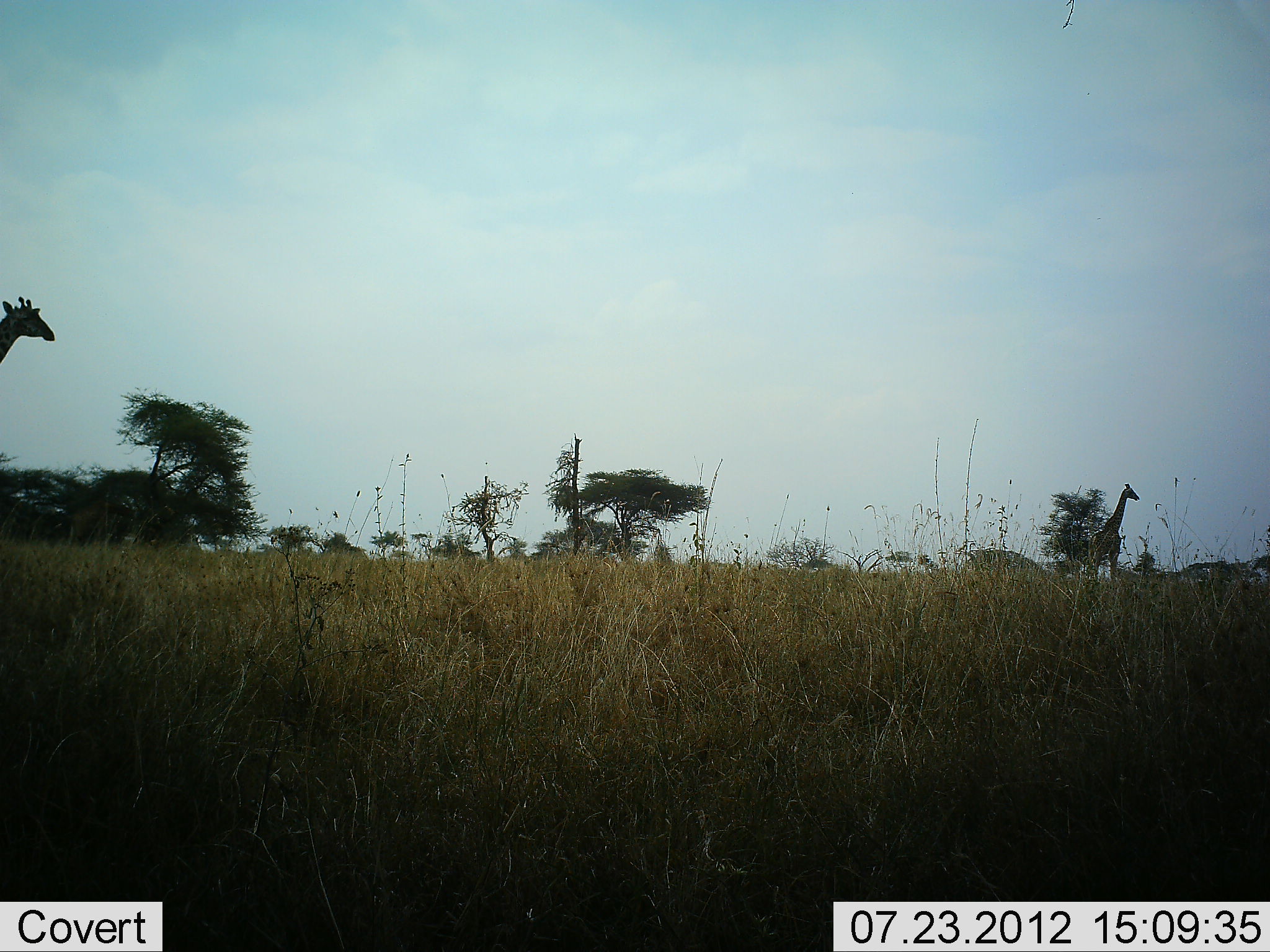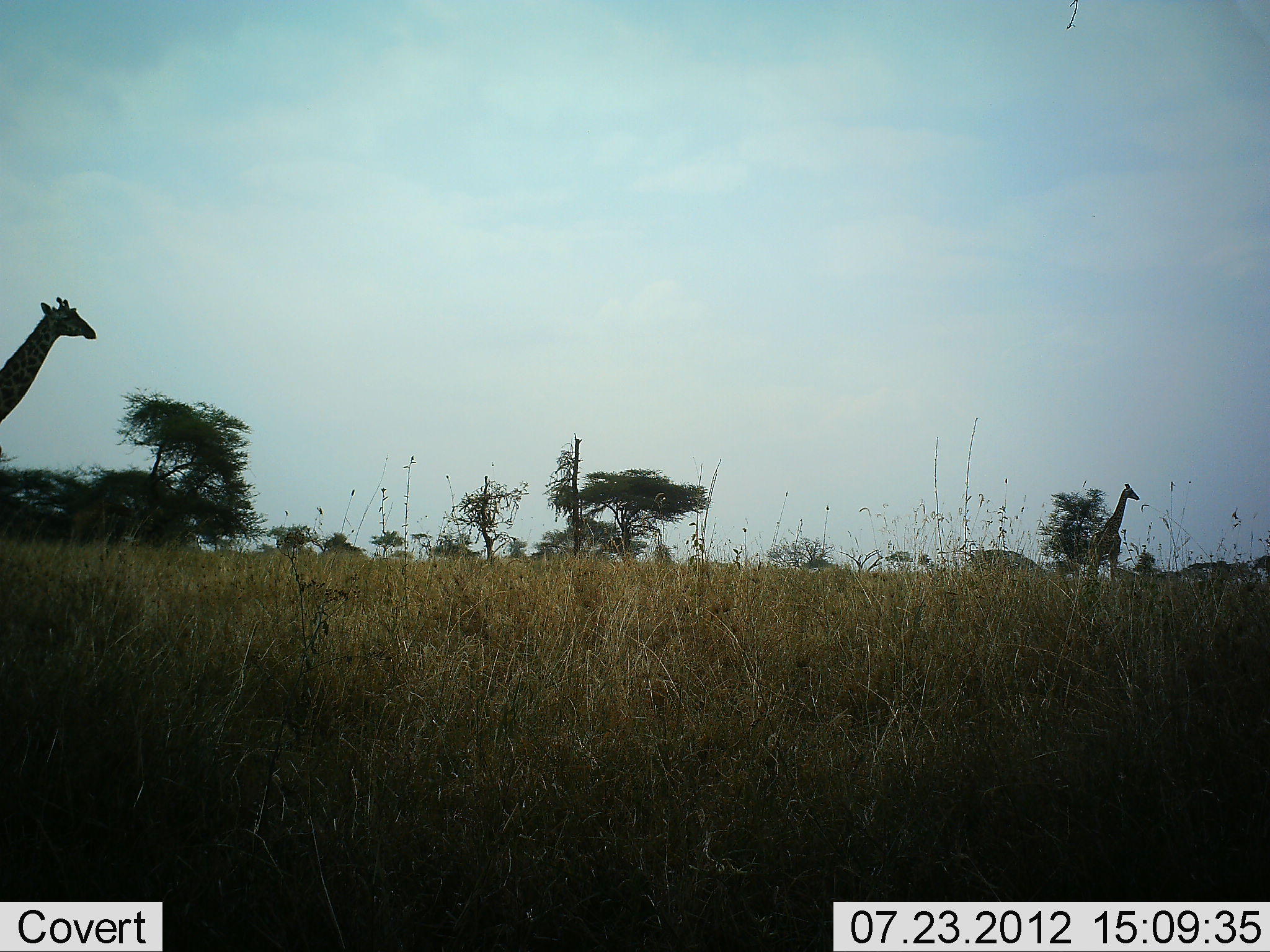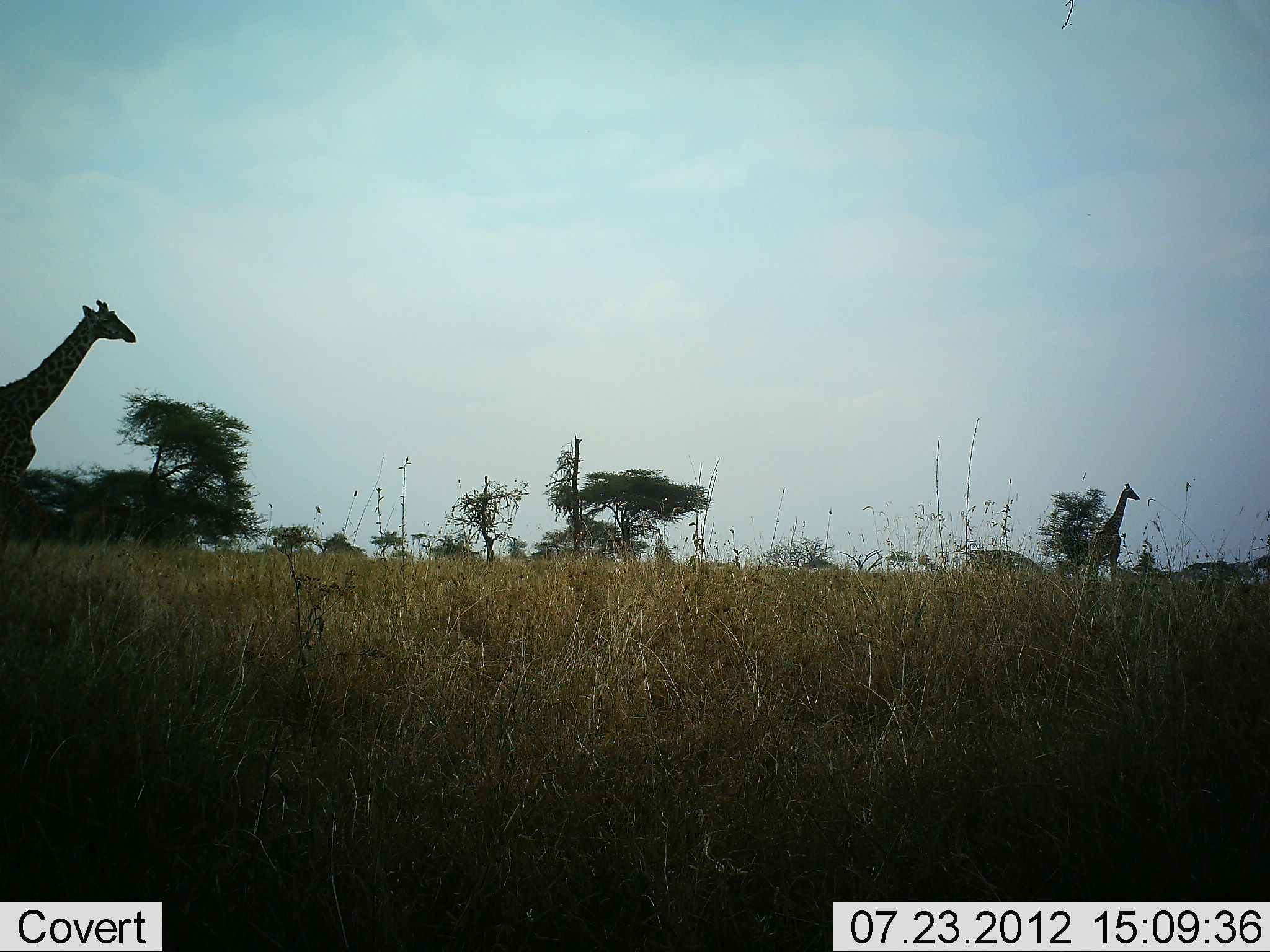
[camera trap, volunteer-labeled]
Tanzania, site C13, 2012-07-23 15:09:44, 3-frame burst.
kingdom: Animalia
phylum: Chordata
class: Mammalia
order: Artiodactyla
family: Giraffidae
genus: Giraffa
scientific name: Giraffa camelopardalis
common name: giraffe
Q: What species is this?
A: Giraffe (Giraffa camelopardalis).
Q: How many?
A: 2.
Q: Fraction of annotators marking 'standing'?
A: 70%.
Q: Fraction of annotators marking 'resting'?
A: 0%.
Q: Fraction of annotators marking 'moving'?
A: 80%.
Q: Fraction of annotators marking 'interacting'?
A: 0%.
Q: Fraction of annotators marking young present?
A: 0%.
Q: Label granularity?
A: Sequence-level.